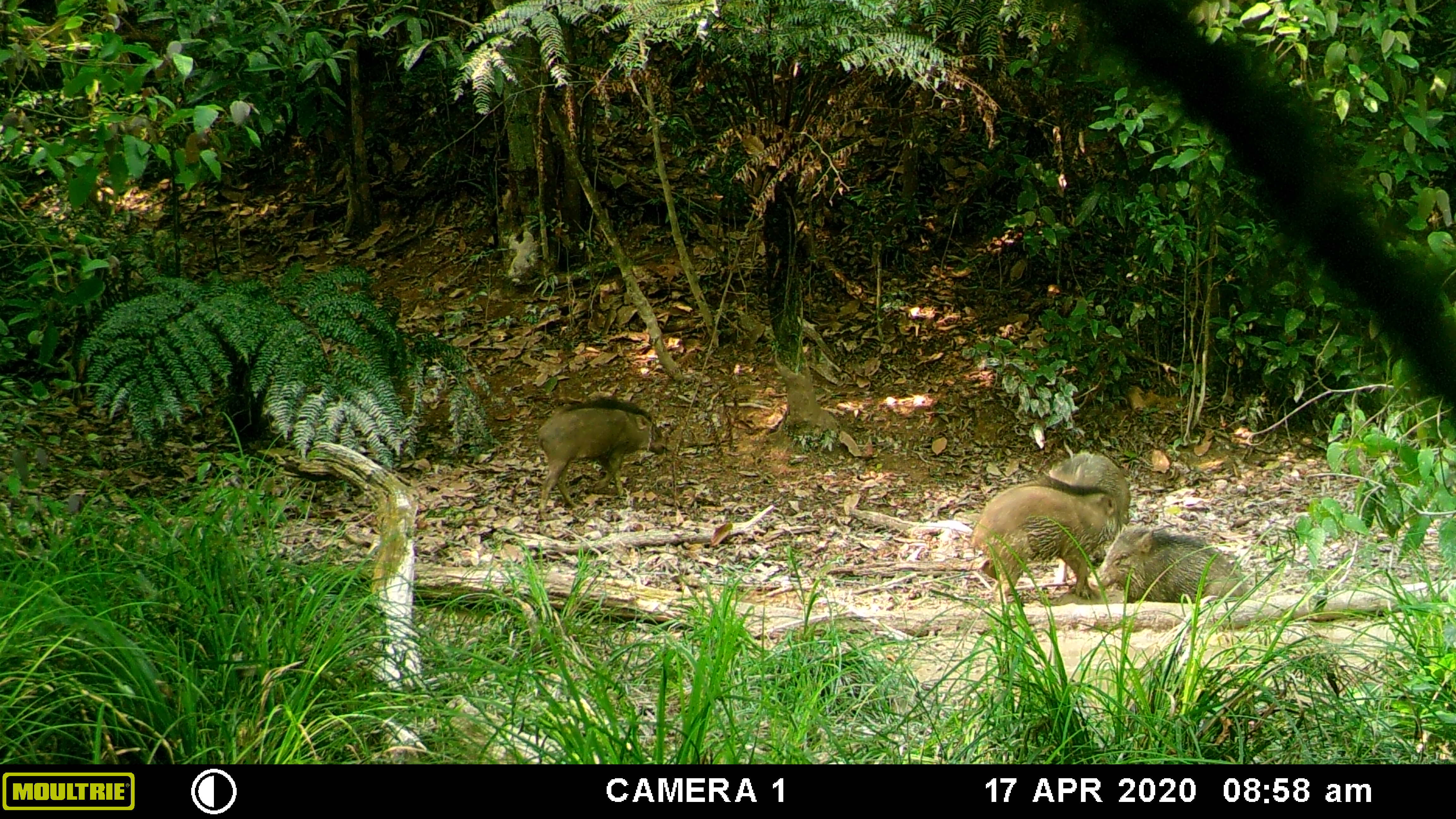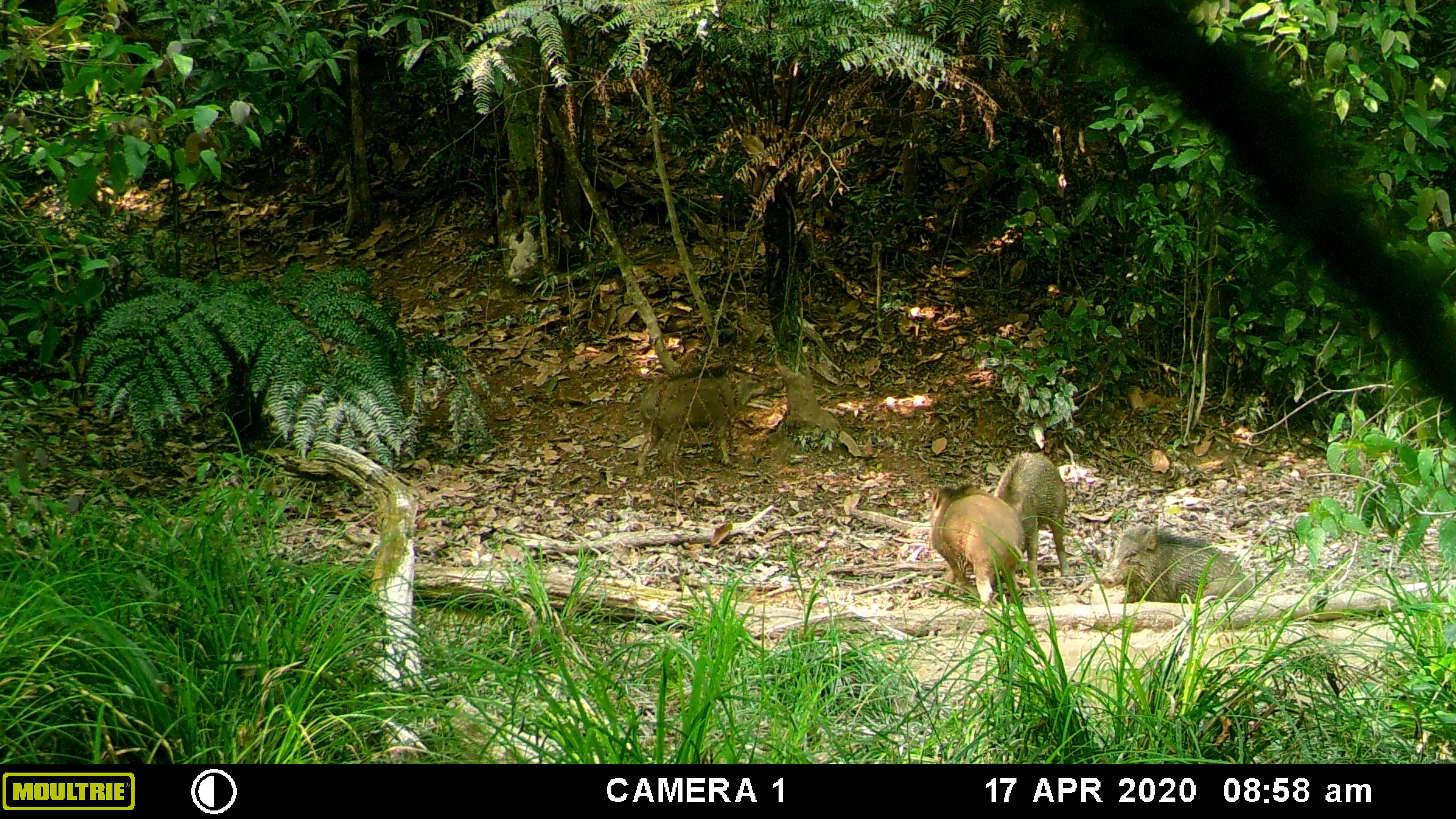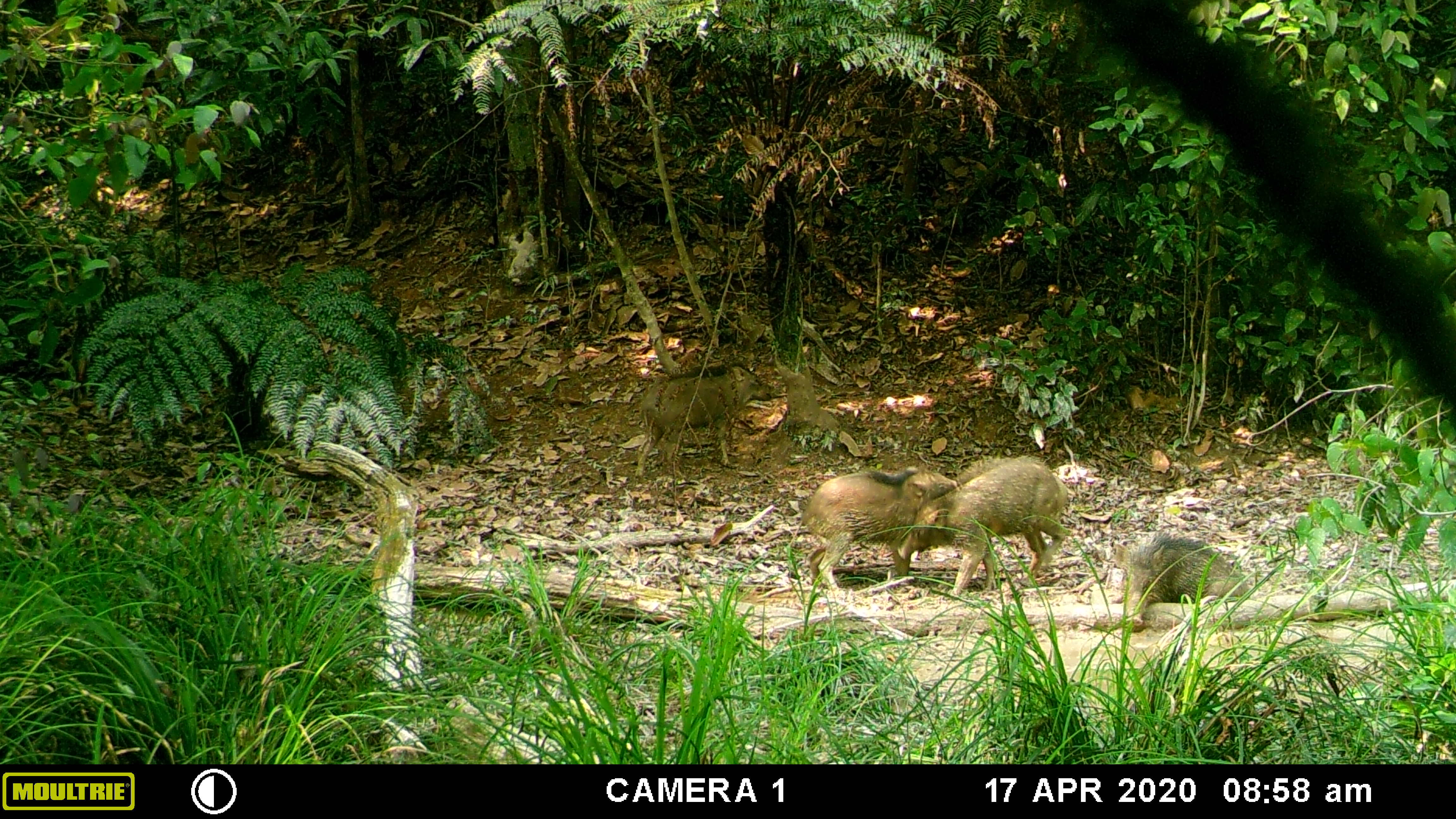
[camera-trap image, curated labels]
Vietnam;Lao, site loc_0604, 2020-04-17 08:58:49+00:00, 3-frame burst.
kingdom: Animalia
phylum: Chordata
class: Mammalia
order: Artiodactyla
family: Suidae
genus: Sus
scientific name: Sus scrofa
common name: eurasian wild pig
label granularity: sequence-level